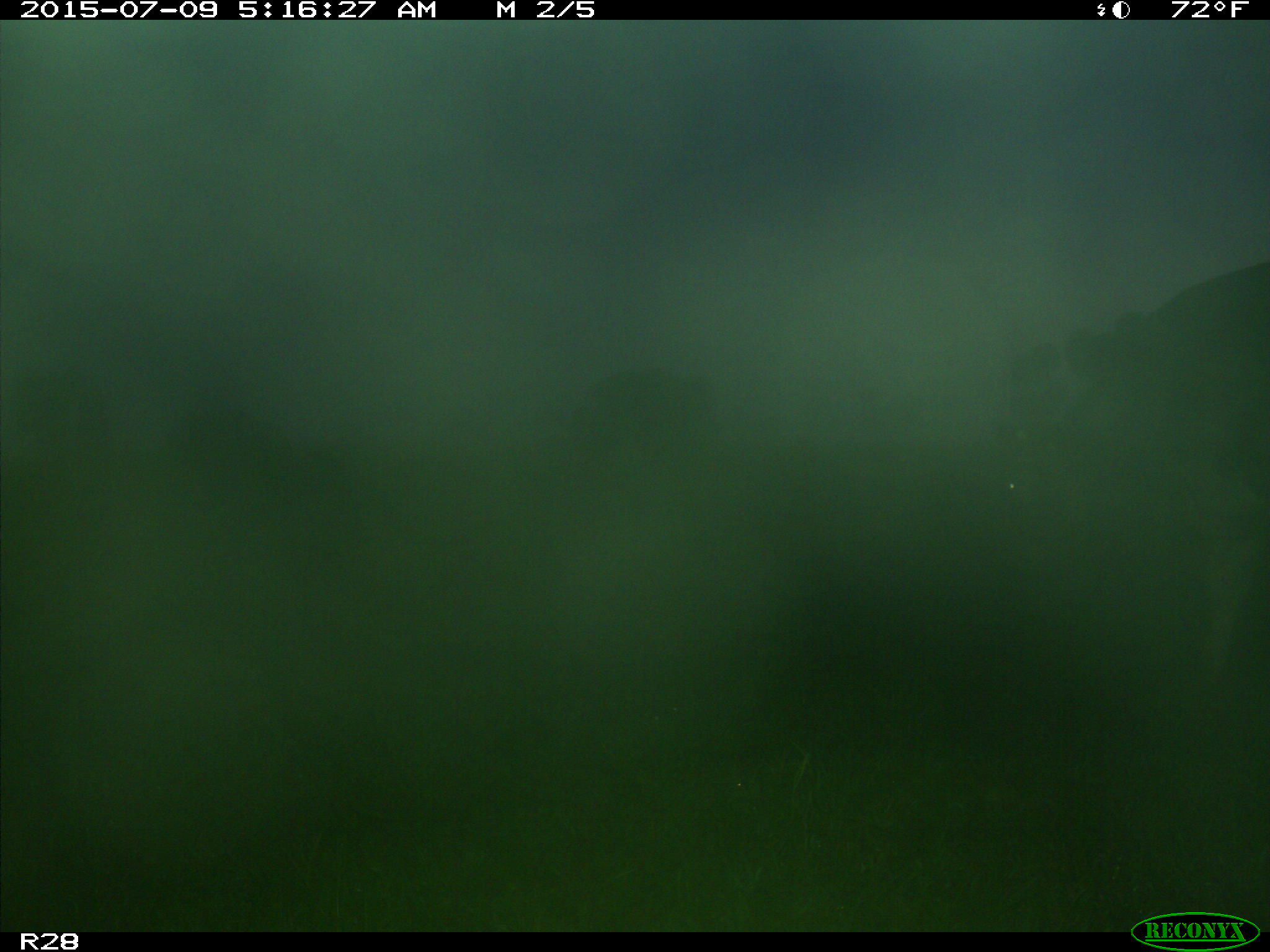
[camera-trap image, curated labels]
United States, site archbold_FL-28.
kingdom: Animalia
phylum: Chordata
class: Mammalia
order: Artiodactyla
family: Bovidae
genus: Bos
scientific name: Bos taurus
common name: domestic cow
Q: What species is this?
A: Bos taurus (domestic cow).